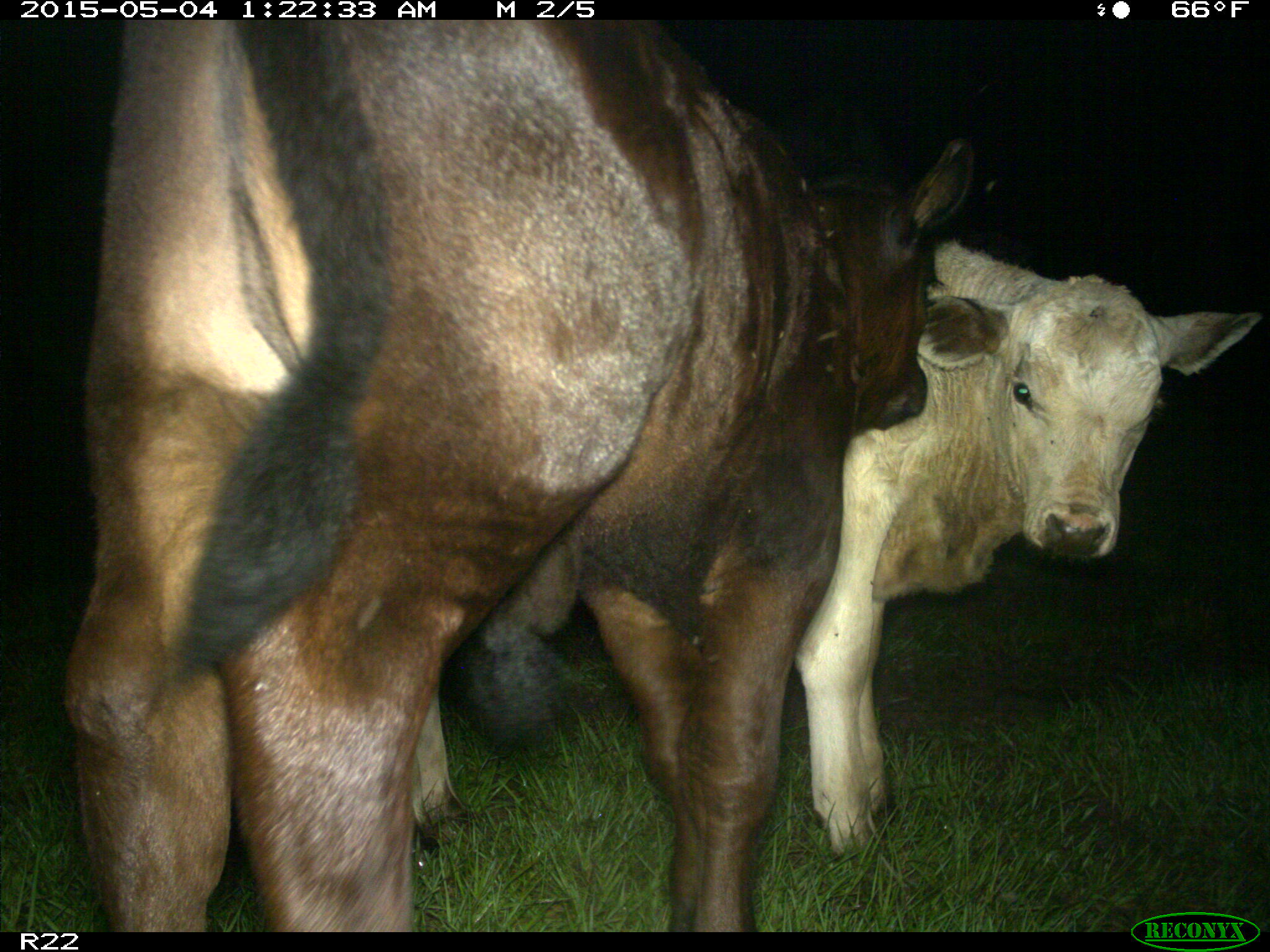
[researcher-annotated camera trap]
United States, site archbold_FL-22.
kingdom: Animalia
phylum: Chordata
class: Mammalia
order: Artiodactyla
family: Bovidae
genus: Bos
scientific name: Bos taurus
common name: domestic cow